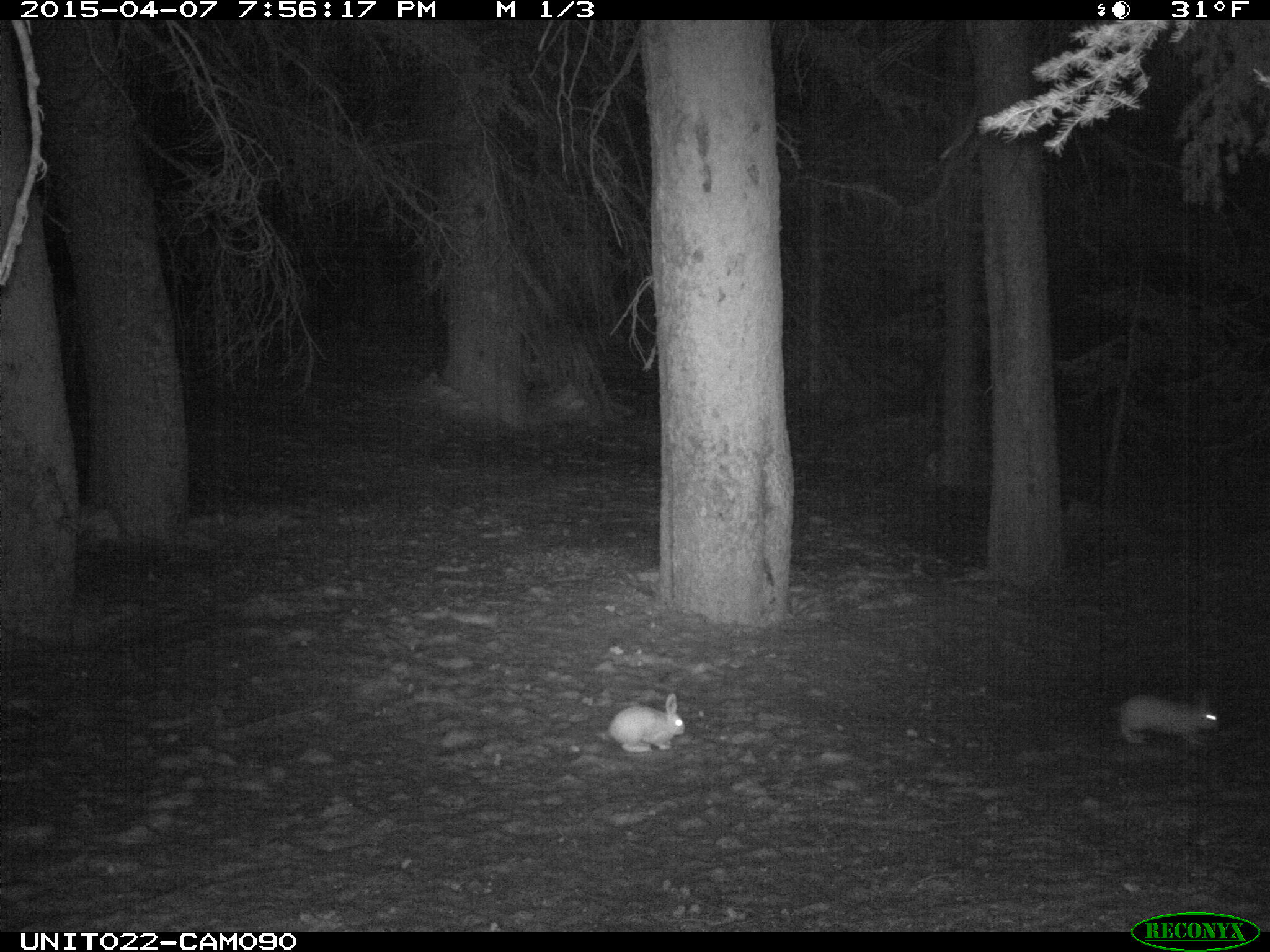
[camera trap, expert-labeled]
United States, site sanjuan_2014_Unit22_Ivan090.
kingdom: Animalia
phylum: Chordata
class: Mammalia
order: Lagomorpha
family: Leporidae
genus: Lepus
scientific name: Lepus americanus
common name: snowshoe hare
Lepus americanus (snowshoe hare).